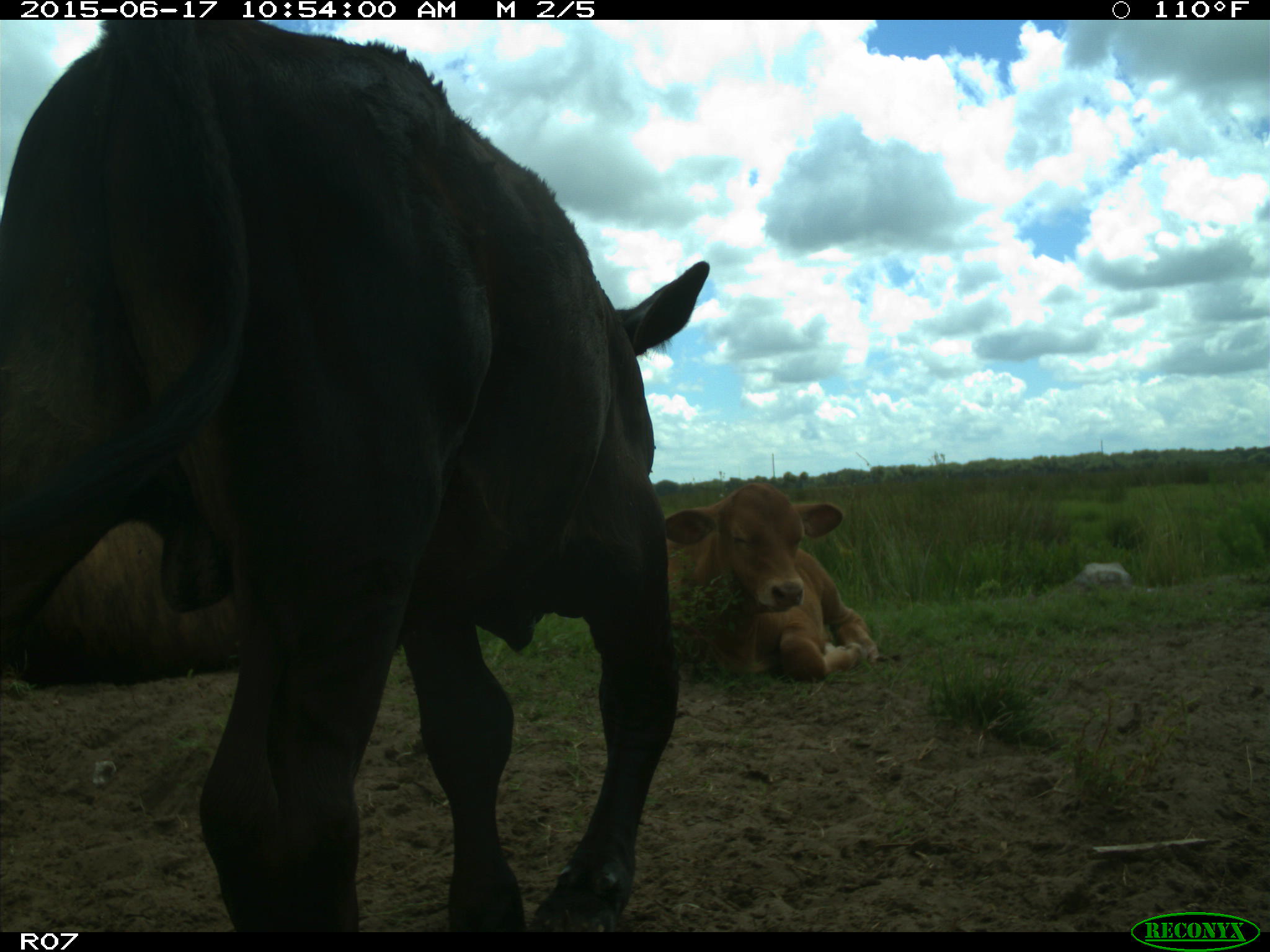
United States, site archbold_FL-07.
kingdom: Animalia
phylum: Chordata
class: Mammalia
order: Artiodactyla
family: Bovidae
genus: Bos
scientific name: Bos taurus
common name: domestic cow